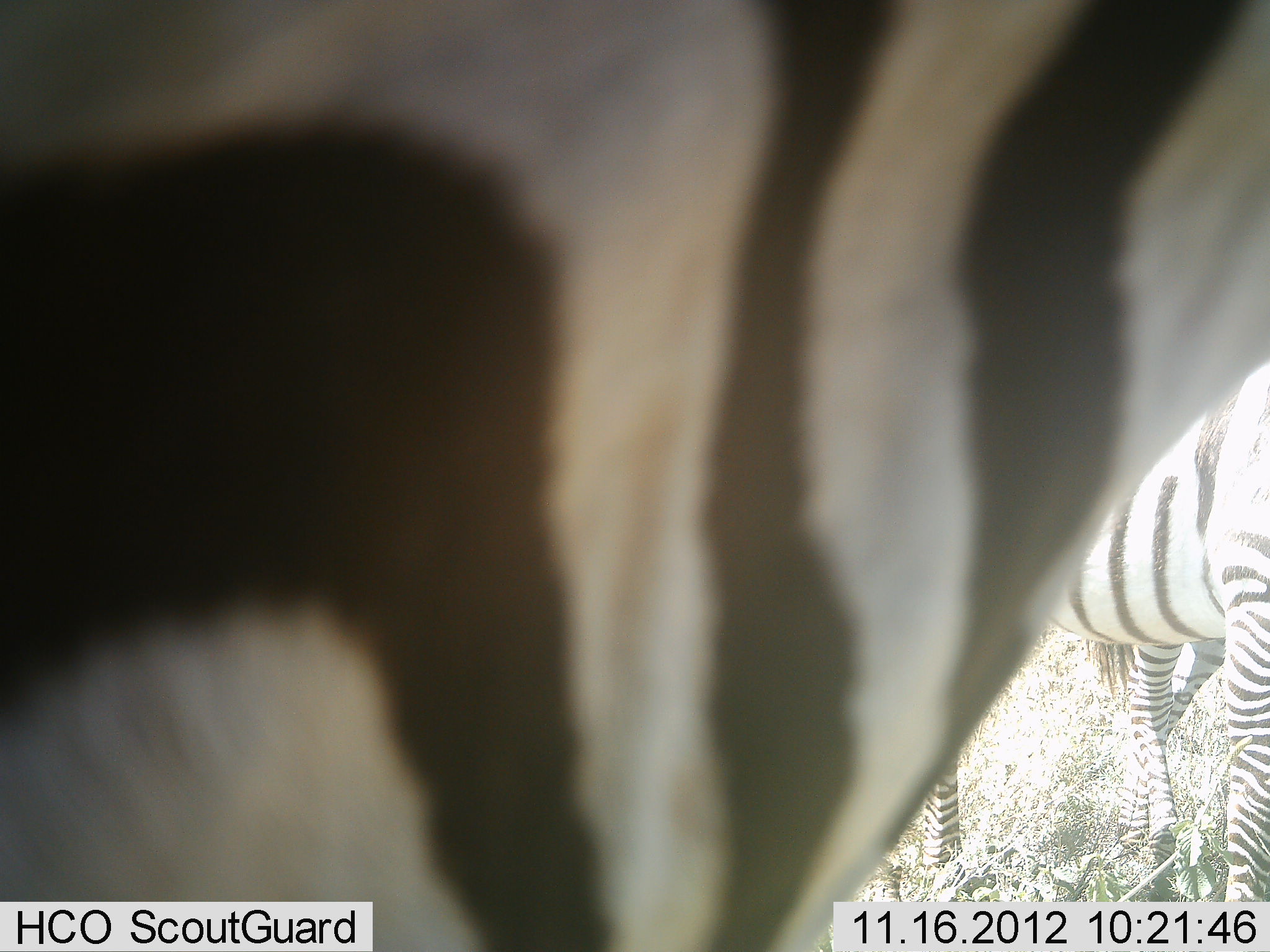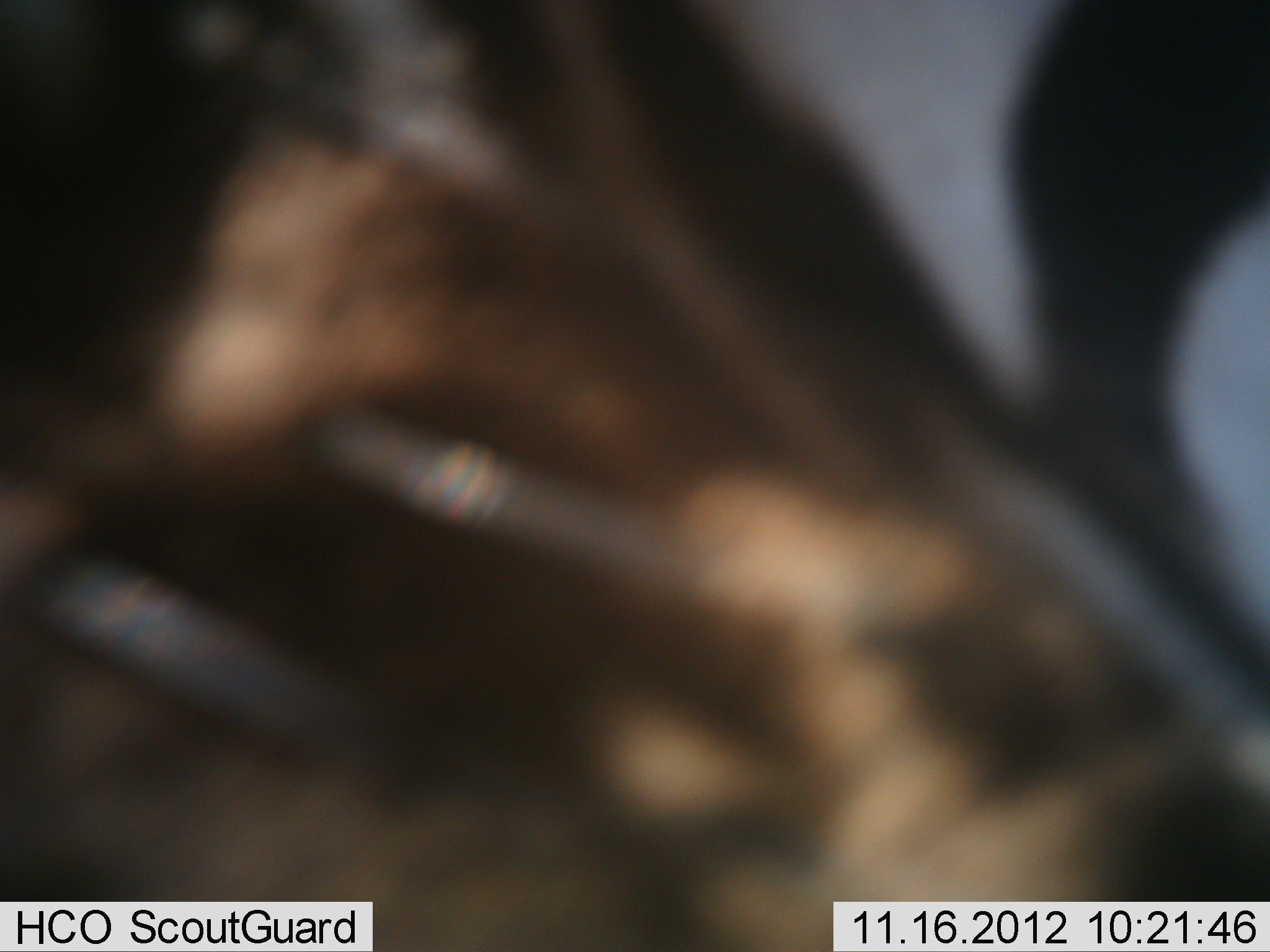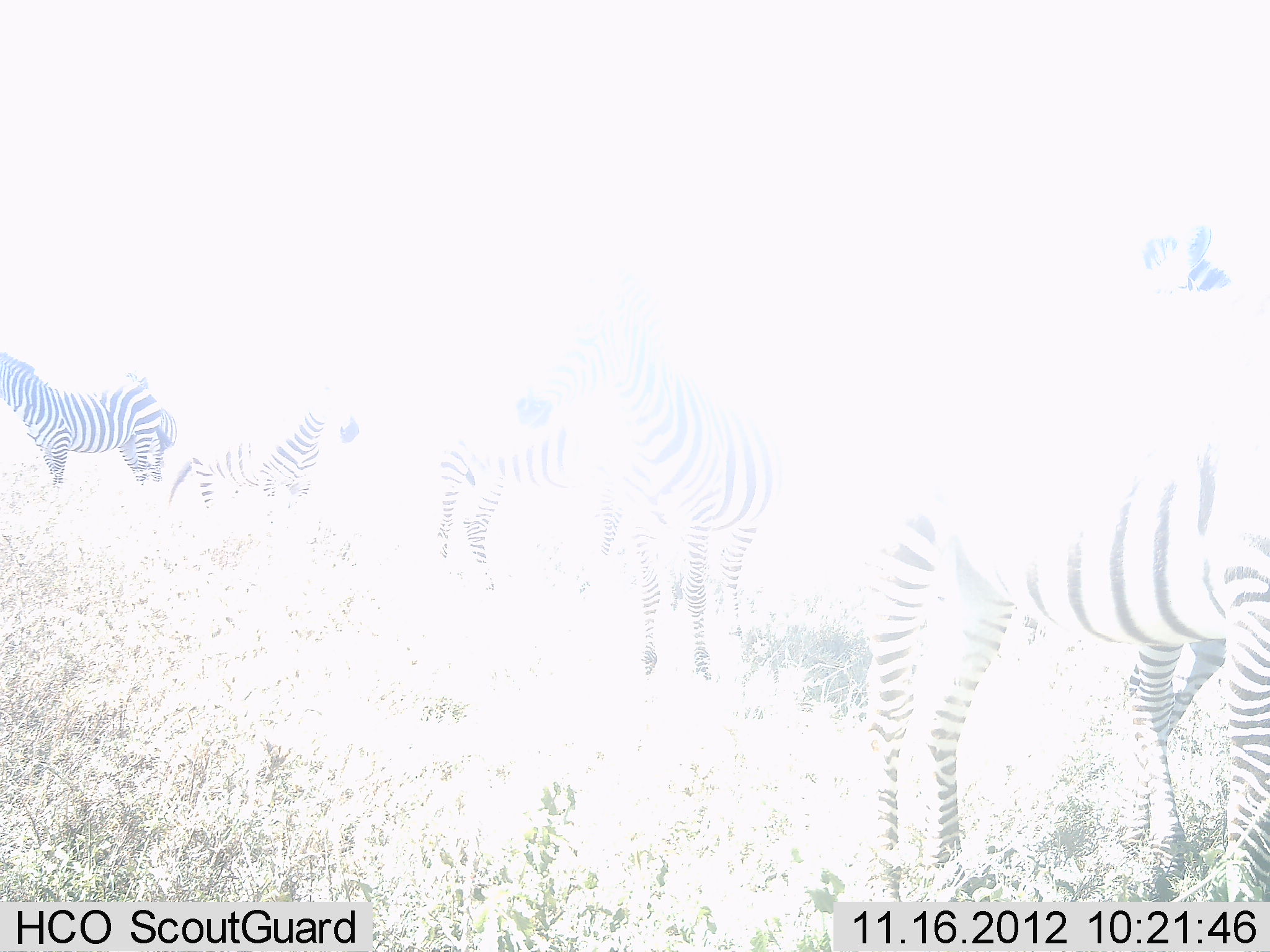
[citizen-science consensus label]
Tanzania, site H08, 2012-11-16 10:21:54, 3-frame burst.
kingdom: Animalia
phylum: Chordata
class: Mammalia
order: Perissodactyla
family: Equidae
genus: Equus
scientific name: Equus quagga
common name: plains zebra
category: zebra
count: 6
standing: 100%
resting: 0%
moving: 50%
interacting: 10%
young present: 0%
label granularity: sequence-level